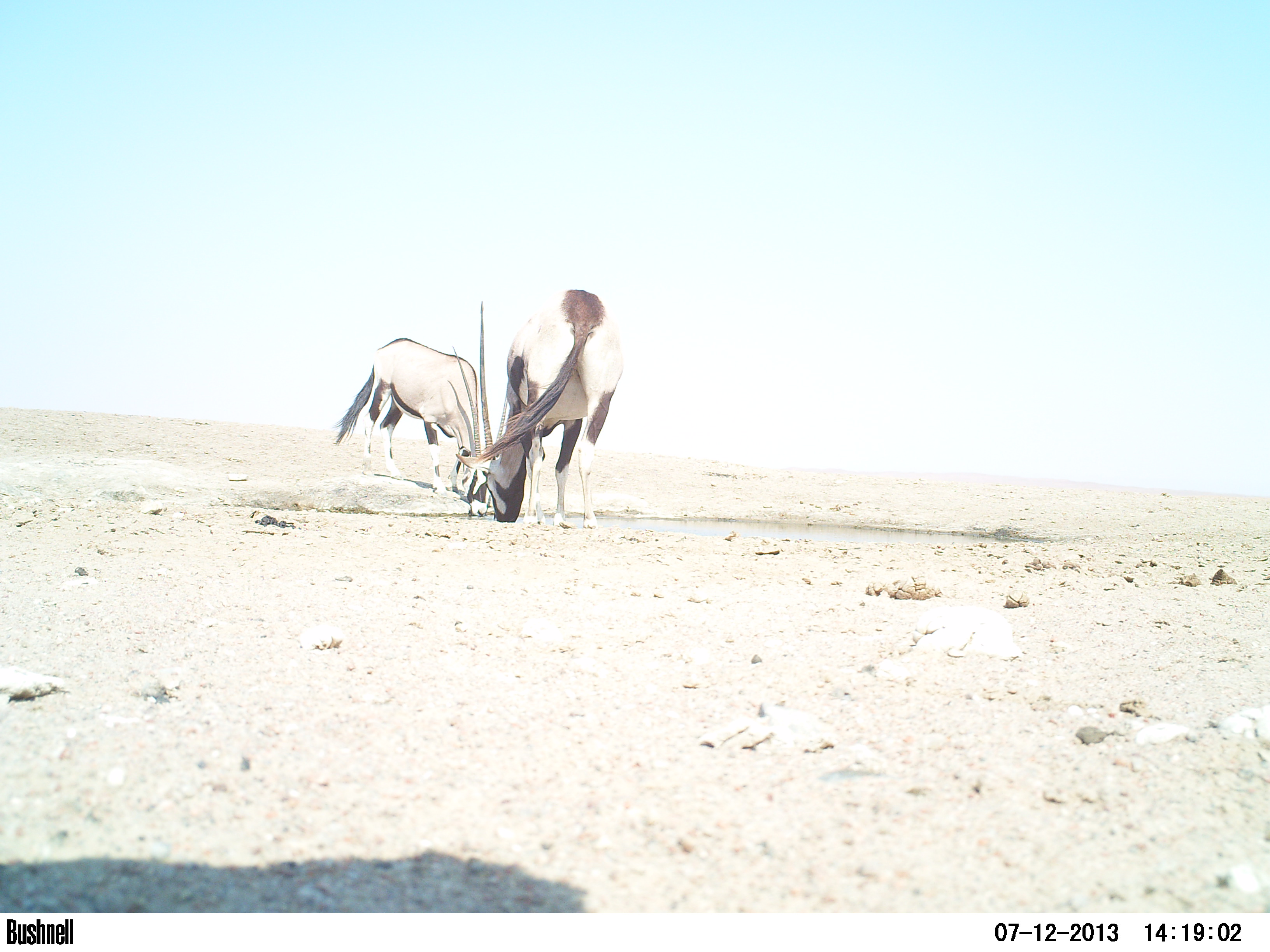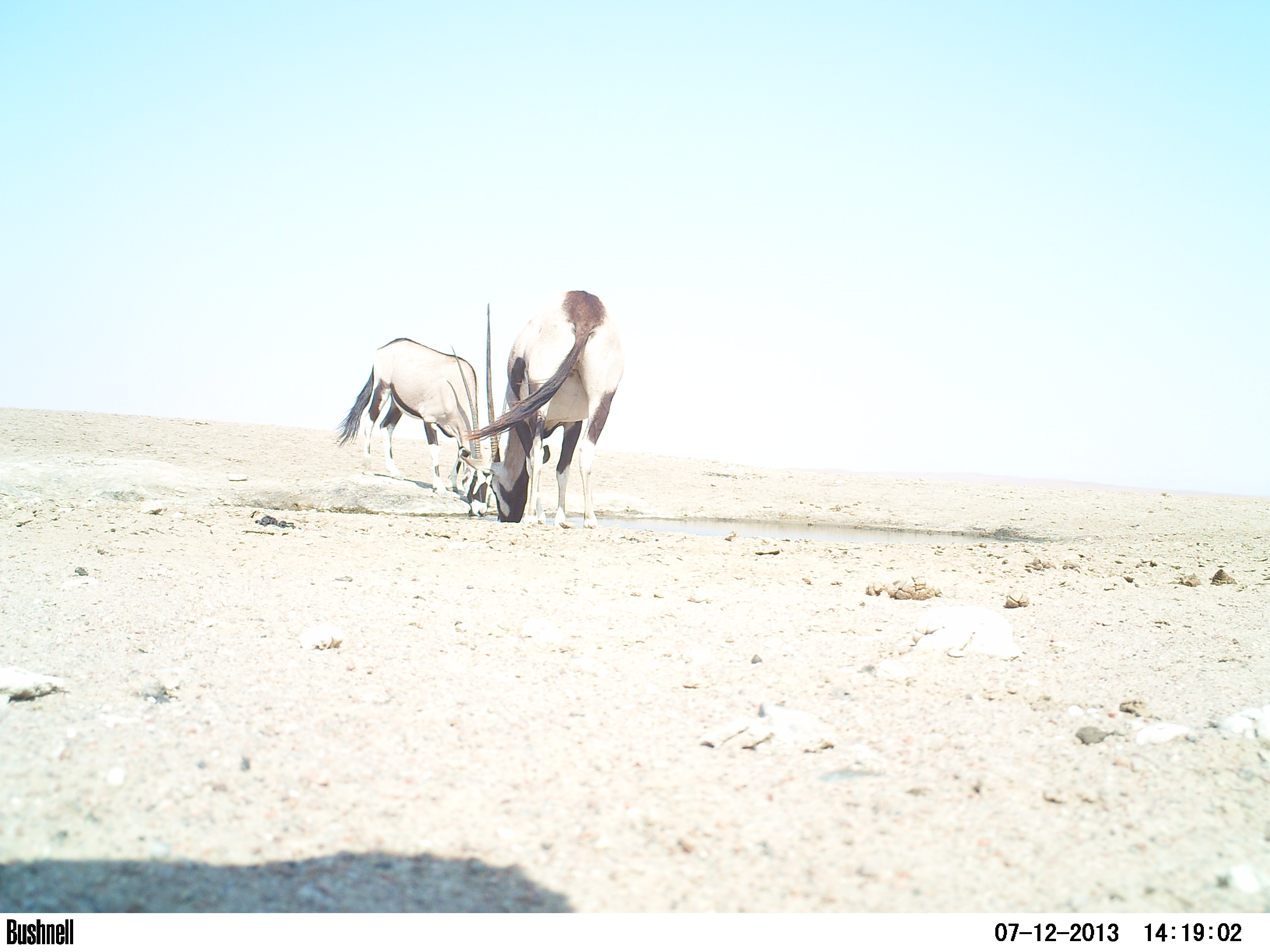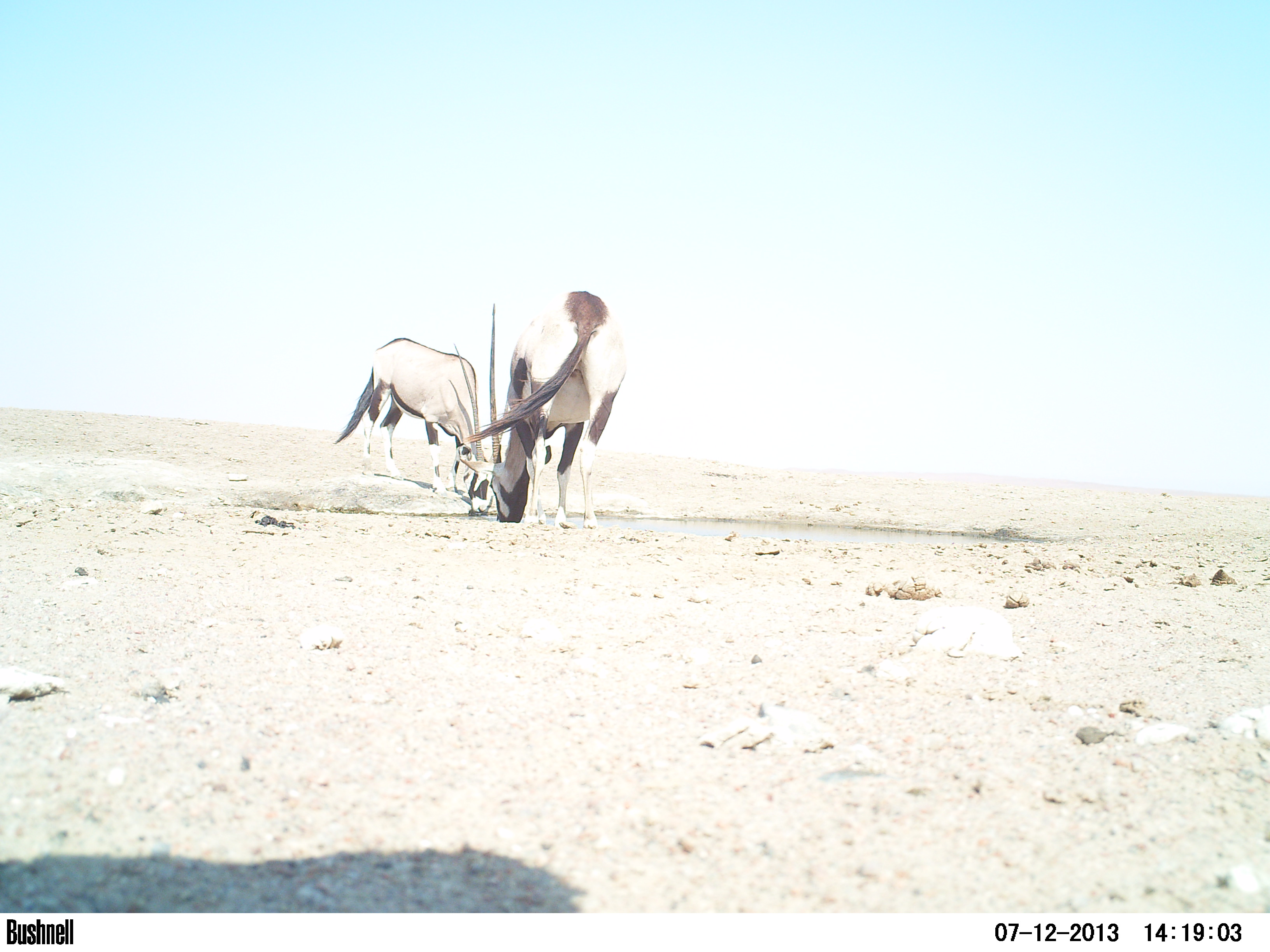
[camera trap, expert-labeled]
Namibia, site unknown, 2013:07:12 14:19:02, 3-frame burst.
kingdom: Animalia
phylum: Chordata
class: Mammalia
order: Artiodactyla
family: Bovidae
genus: Oryx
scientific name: Oryx gazella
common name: gemsbok